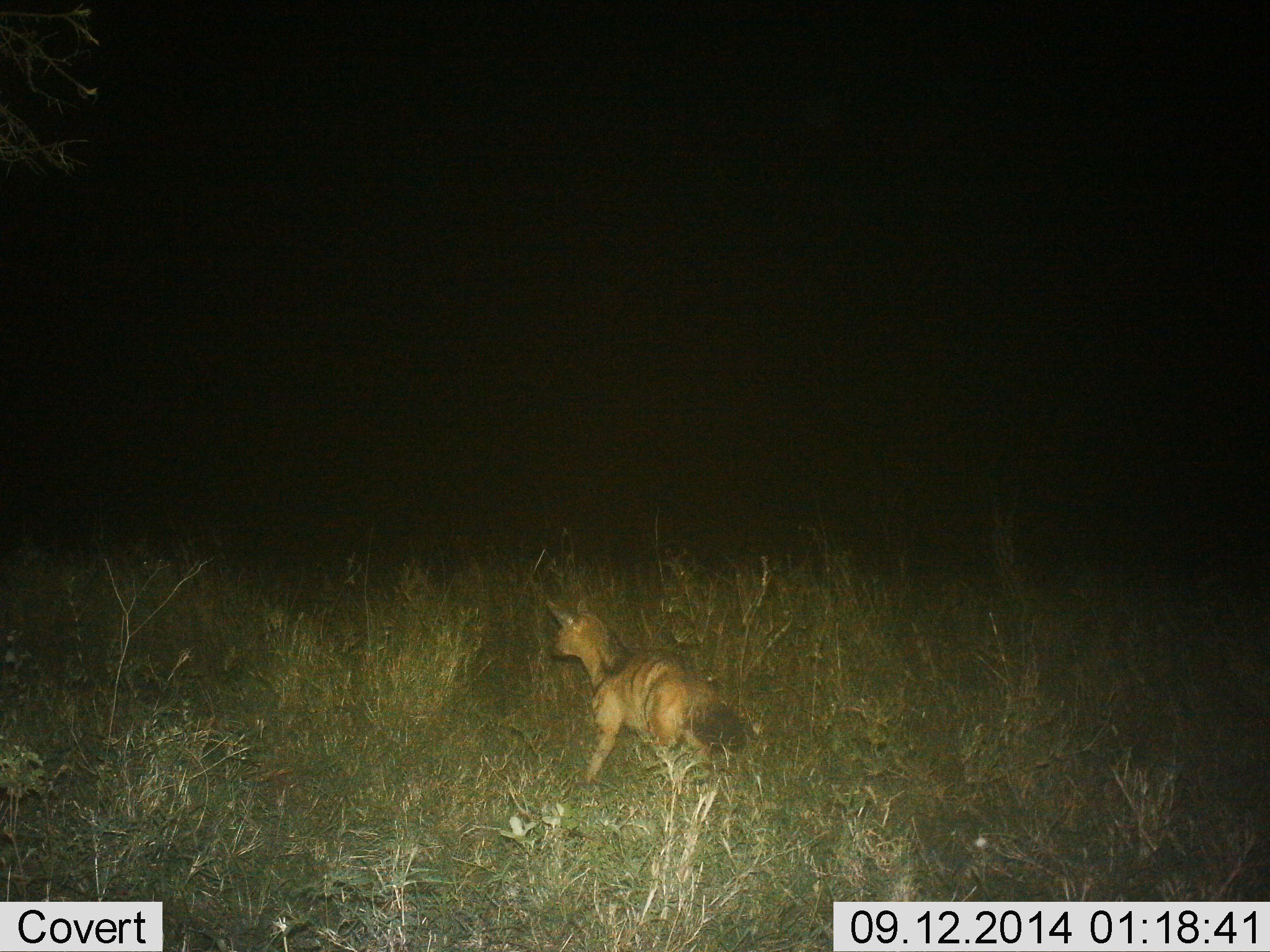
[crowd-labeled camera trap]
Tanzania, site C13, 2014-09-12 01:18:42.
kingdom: Animalia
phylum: Chordata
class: Mammalia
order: Carnivora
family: Hyaenidae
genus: Proteles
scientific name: Proteles cristatus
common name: aardwolf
Aardwolf (Proteles cristatus), count 1. Behavior (volunteer vote fractions): standing 60%, resting 0%, moving 40%, interacting 10%. Young present (vote fraction): 0%. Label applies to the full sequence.